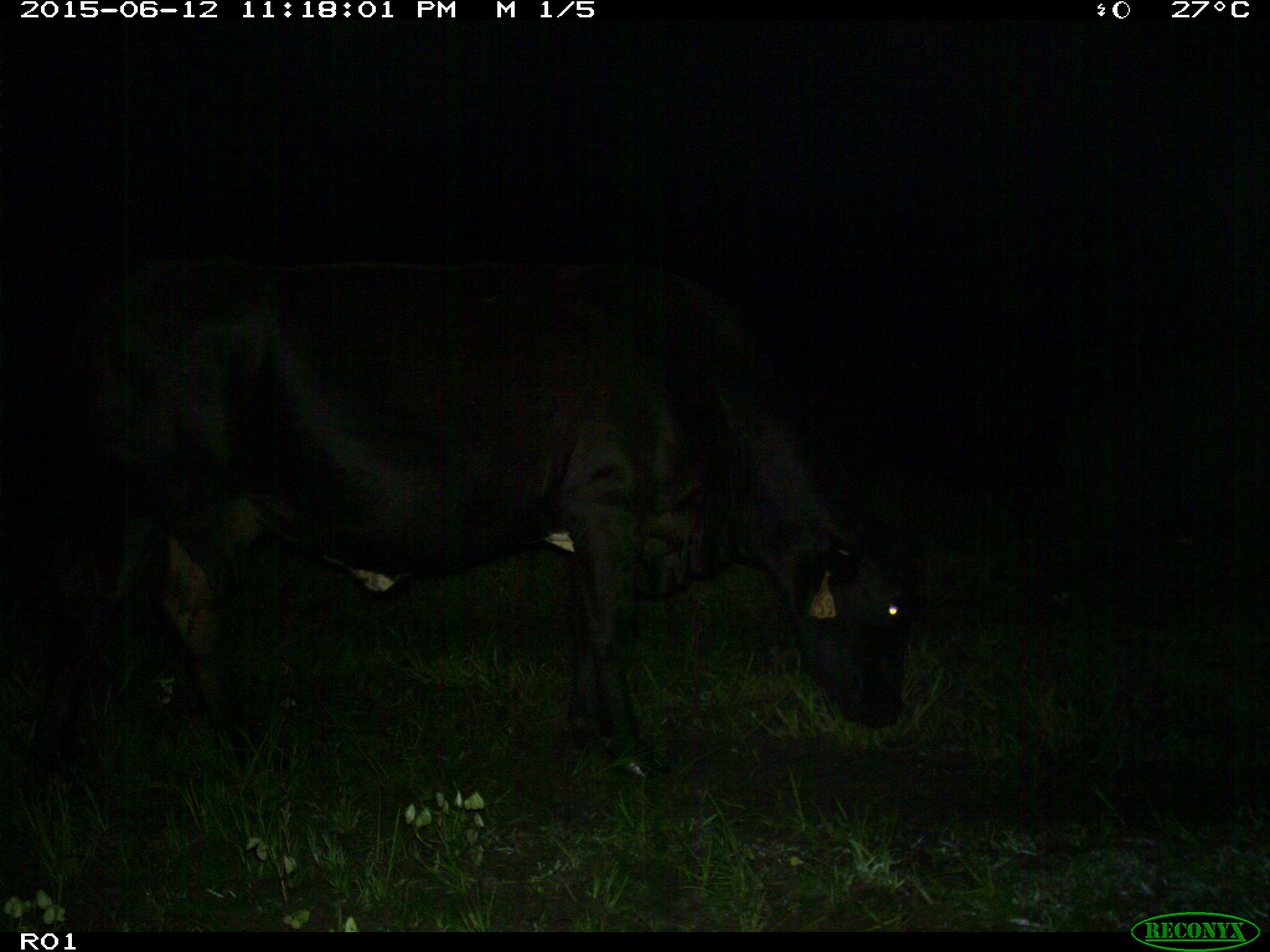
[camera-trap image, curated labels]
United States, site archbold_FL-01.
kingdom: Animalia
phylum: Chordata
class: Mammalia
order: Artiodactyla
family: Bovidae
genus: Bos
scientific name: Bos taurus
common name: domestic cow